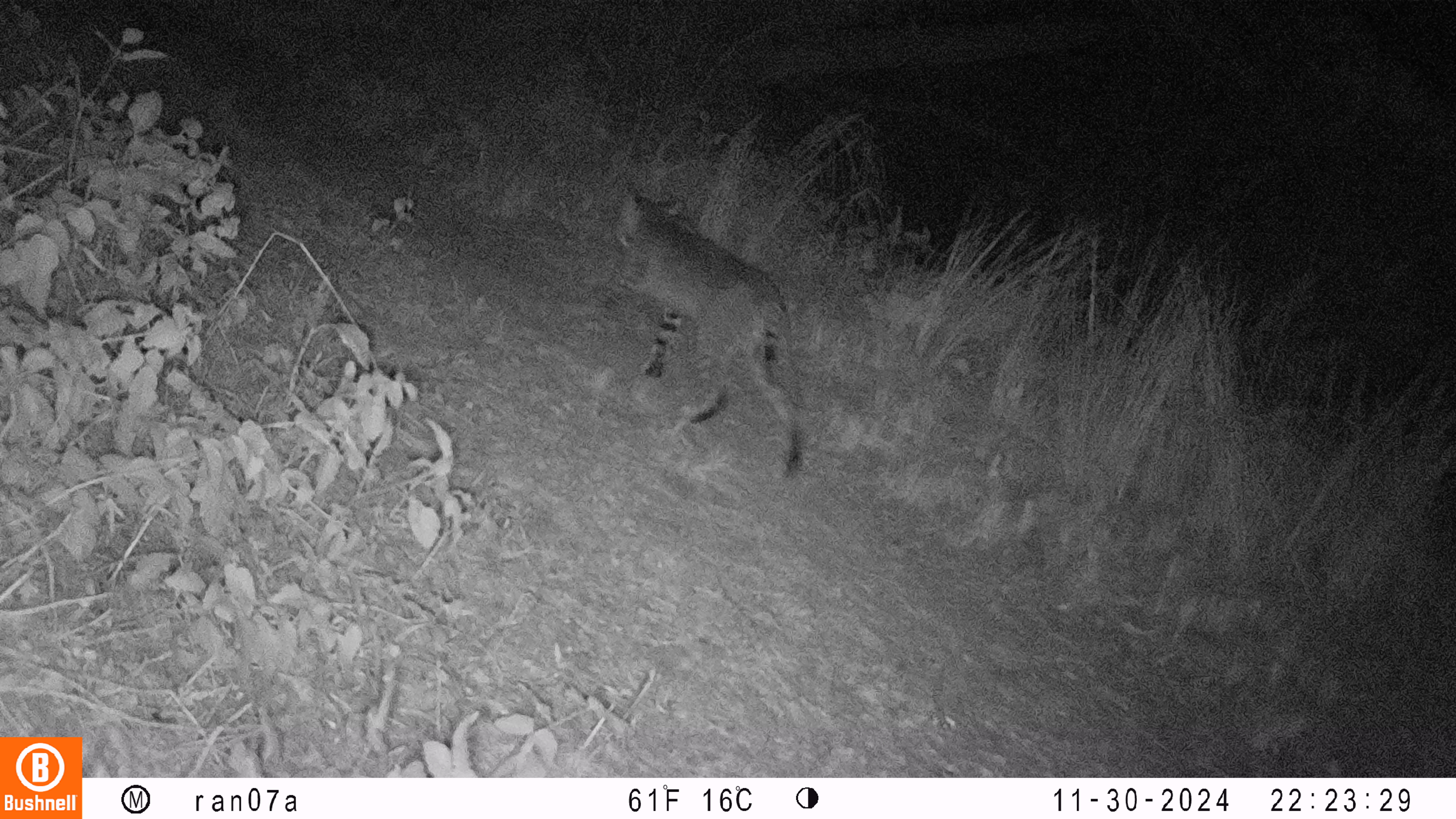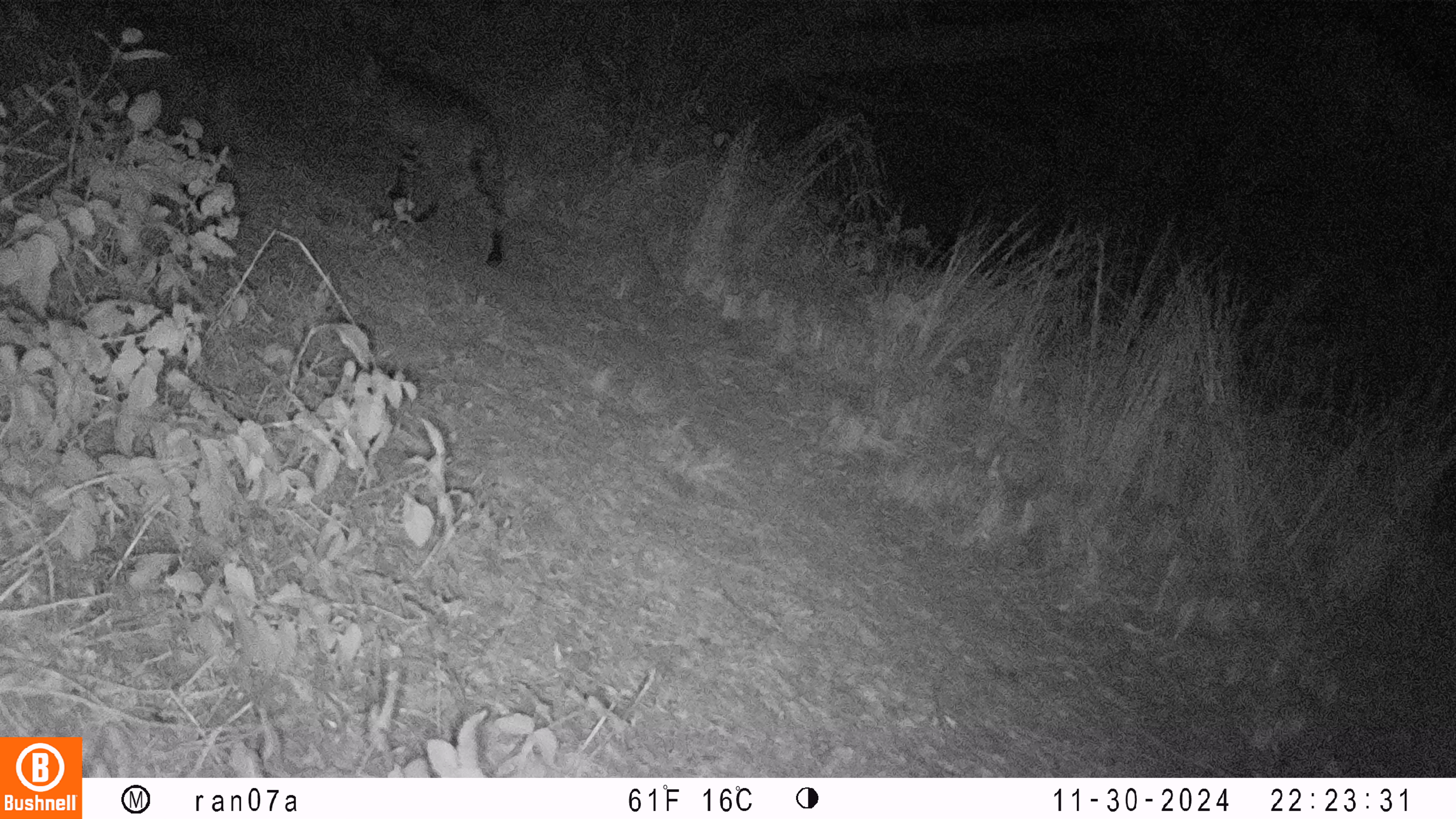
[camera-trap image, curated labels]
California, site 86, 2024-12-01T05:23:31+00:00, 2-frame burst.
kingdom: Animalia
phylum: Chordata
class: Mammalia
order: Carnivora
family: Felidae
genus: Lynx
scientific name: Lynx rufus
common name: bobcat